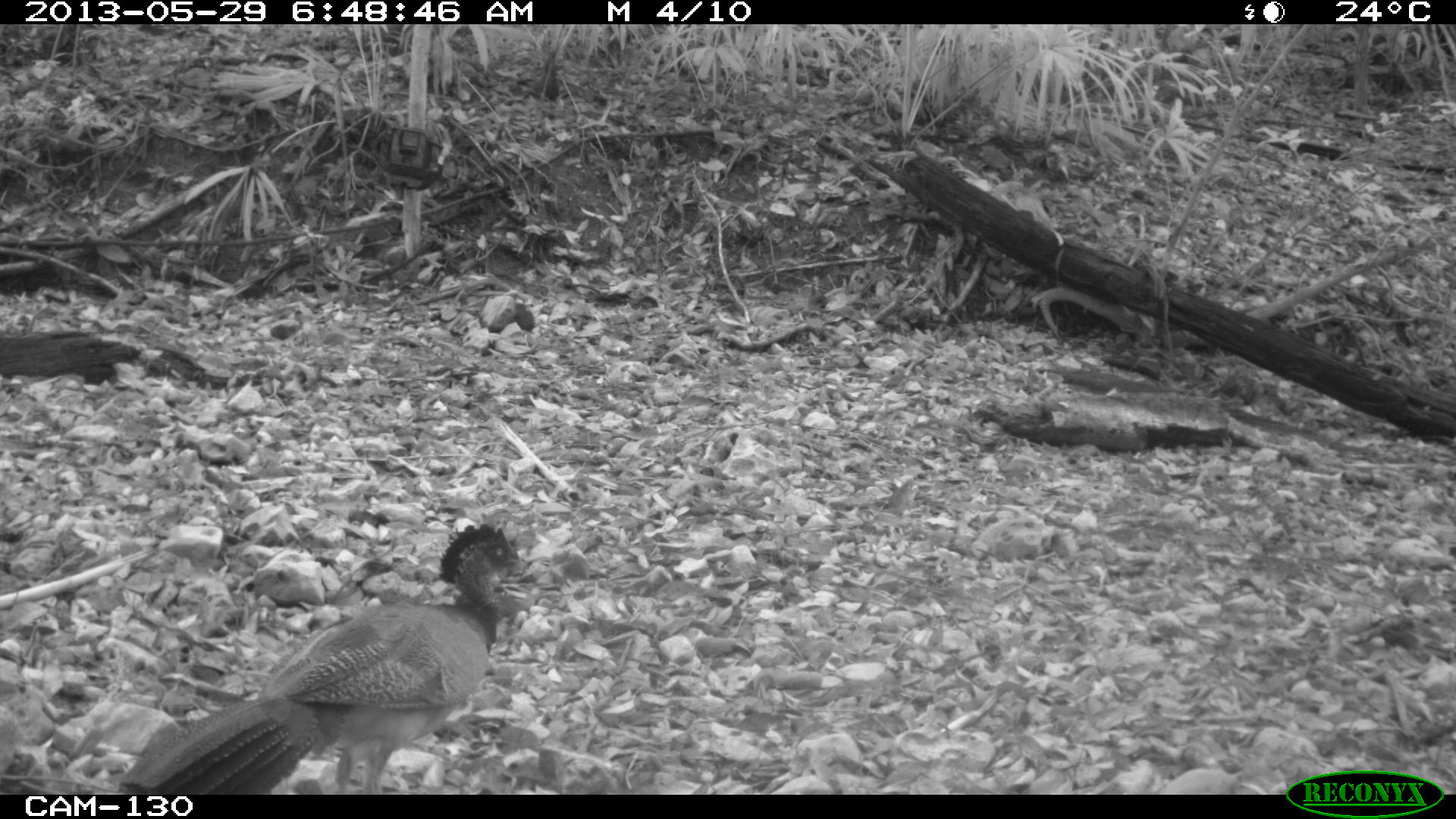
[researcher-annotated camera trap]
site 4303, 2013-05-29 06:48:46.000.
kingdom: Animalia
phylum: Chordata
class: Aves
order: Galliformes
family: Cracidae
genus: Crax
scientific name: Crax rubra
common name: great curassow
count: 1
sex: female